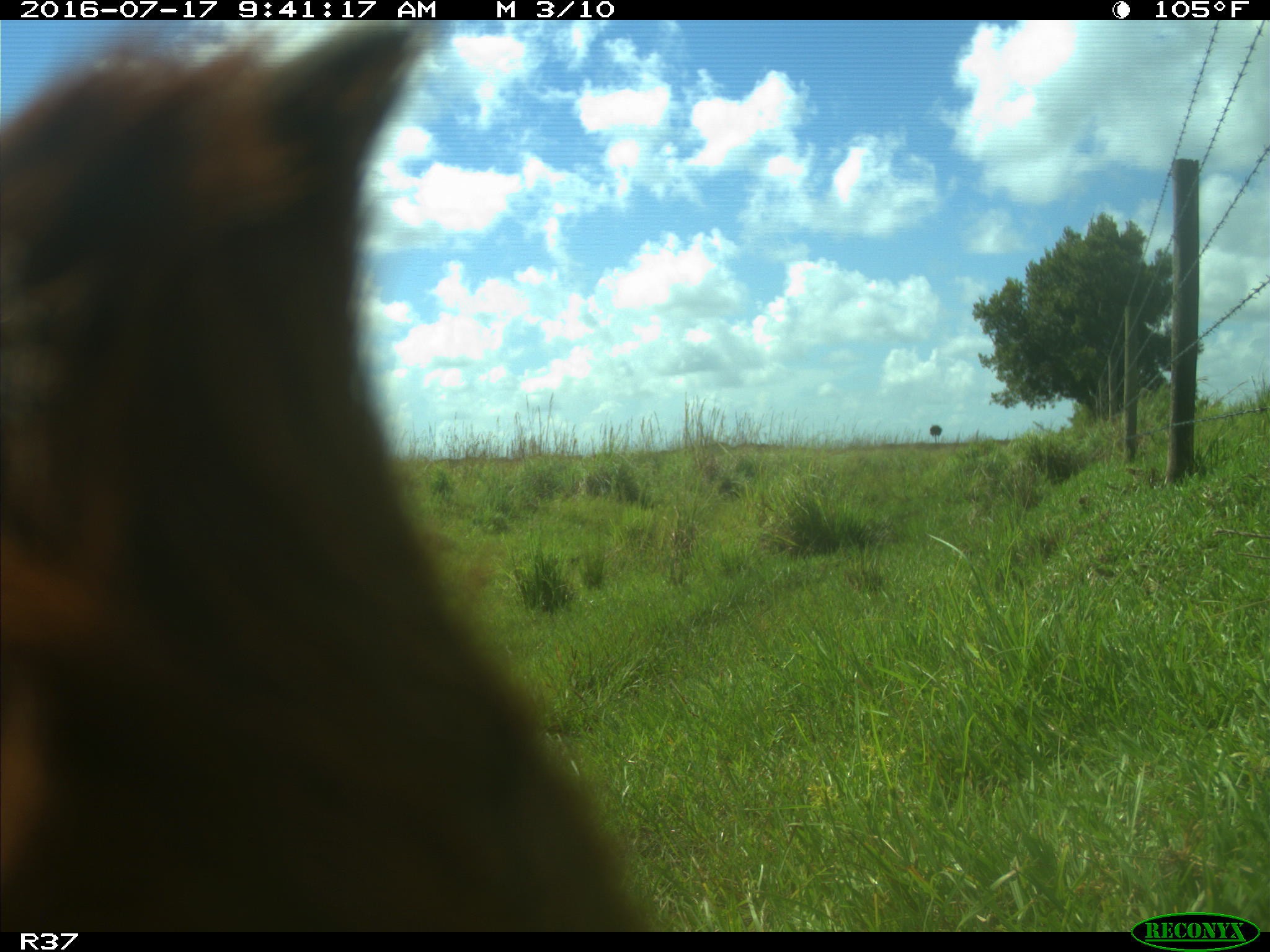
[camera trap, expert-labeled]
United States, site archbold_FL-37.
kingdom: Animalia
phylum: Chordata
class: Mammalia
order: Artiodactyla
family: Bovidae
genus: Bos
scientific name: Bos taurus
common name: domestic cow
Bos taurus (domestic cow).